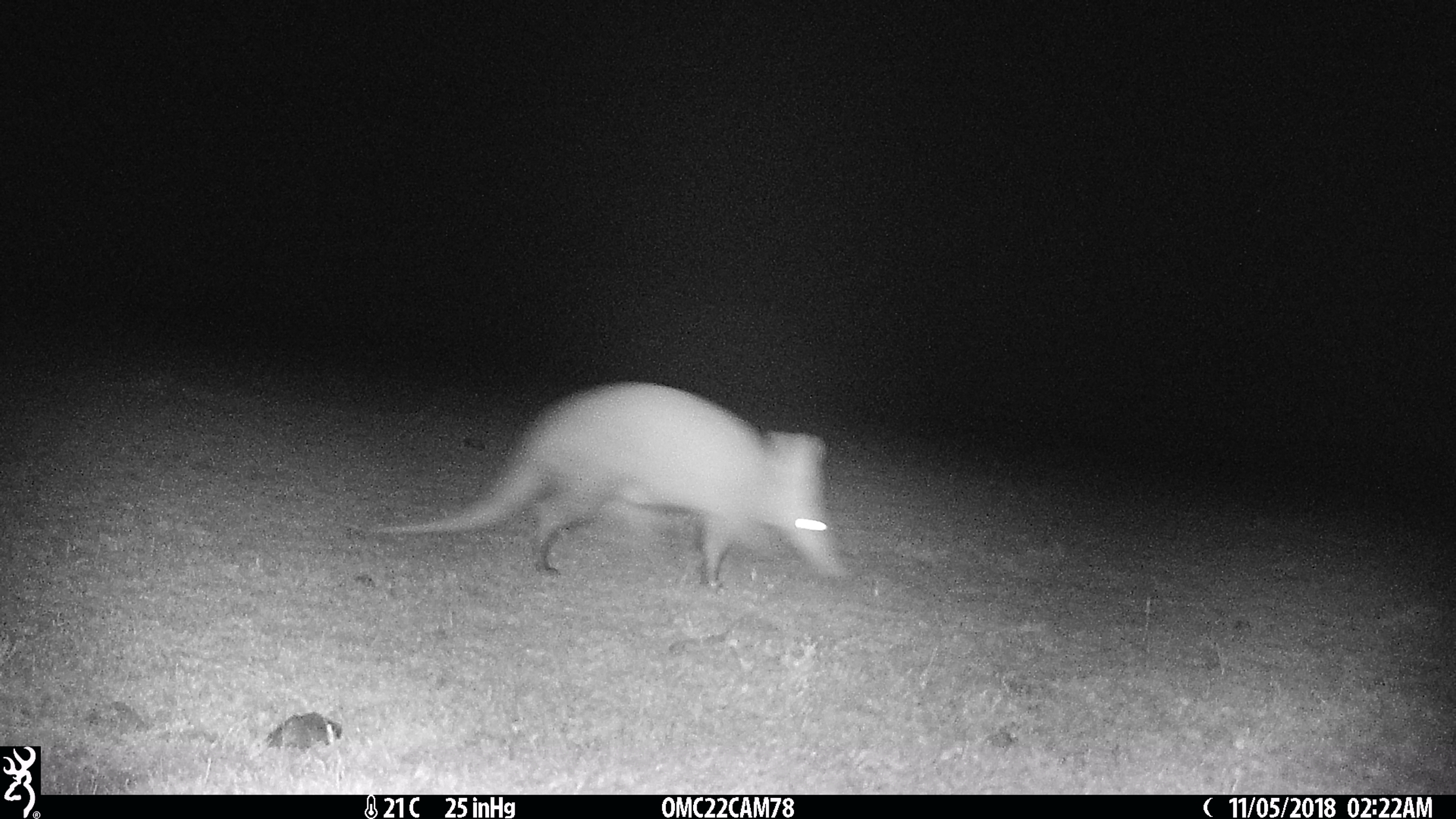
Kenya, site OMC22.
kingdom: Animalia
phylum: Chordata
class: Mammalia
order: Tubulidentata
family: Orycteropodidae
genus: Orycteropus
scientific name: Orycteropus afer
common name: aardvark